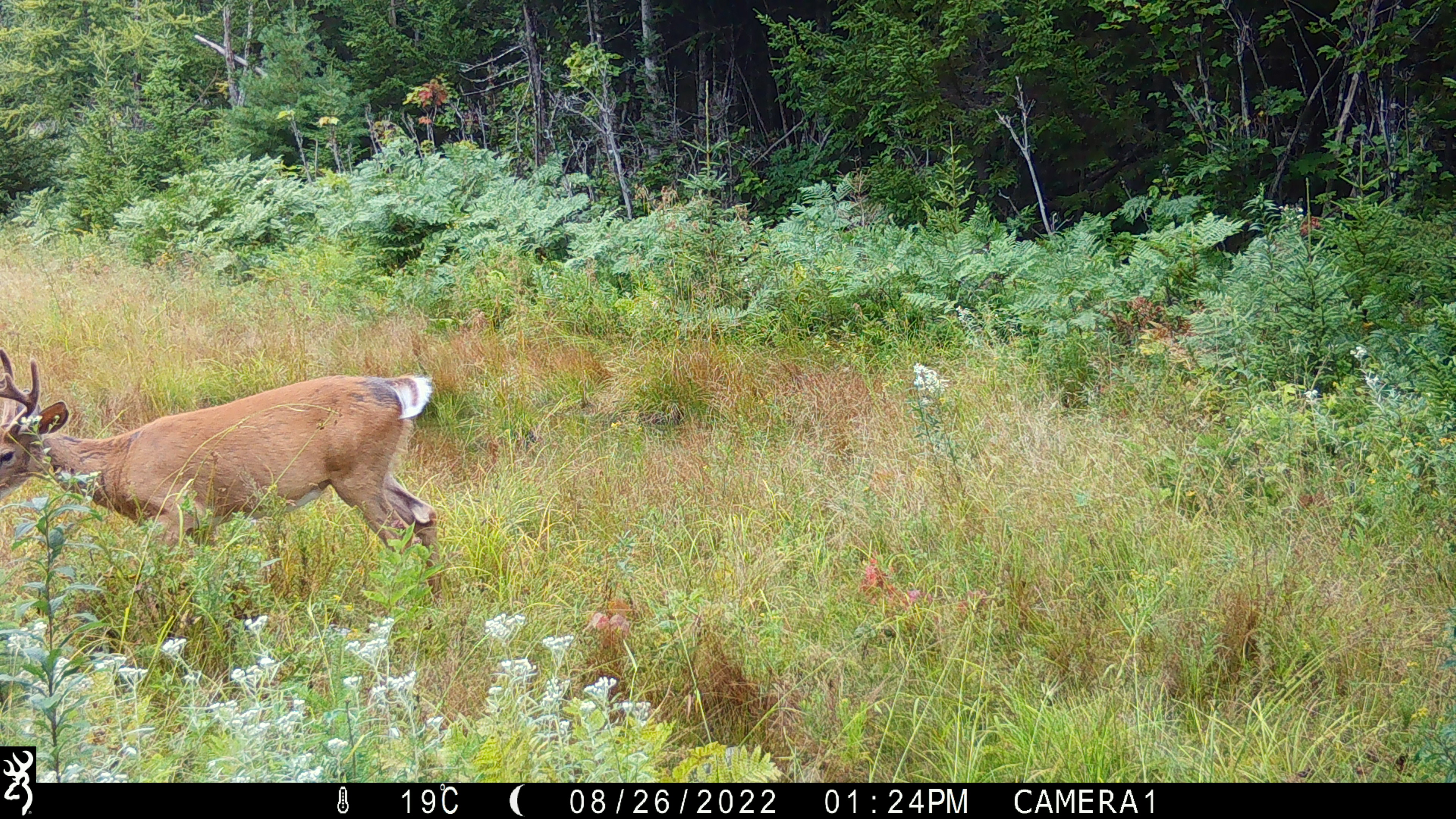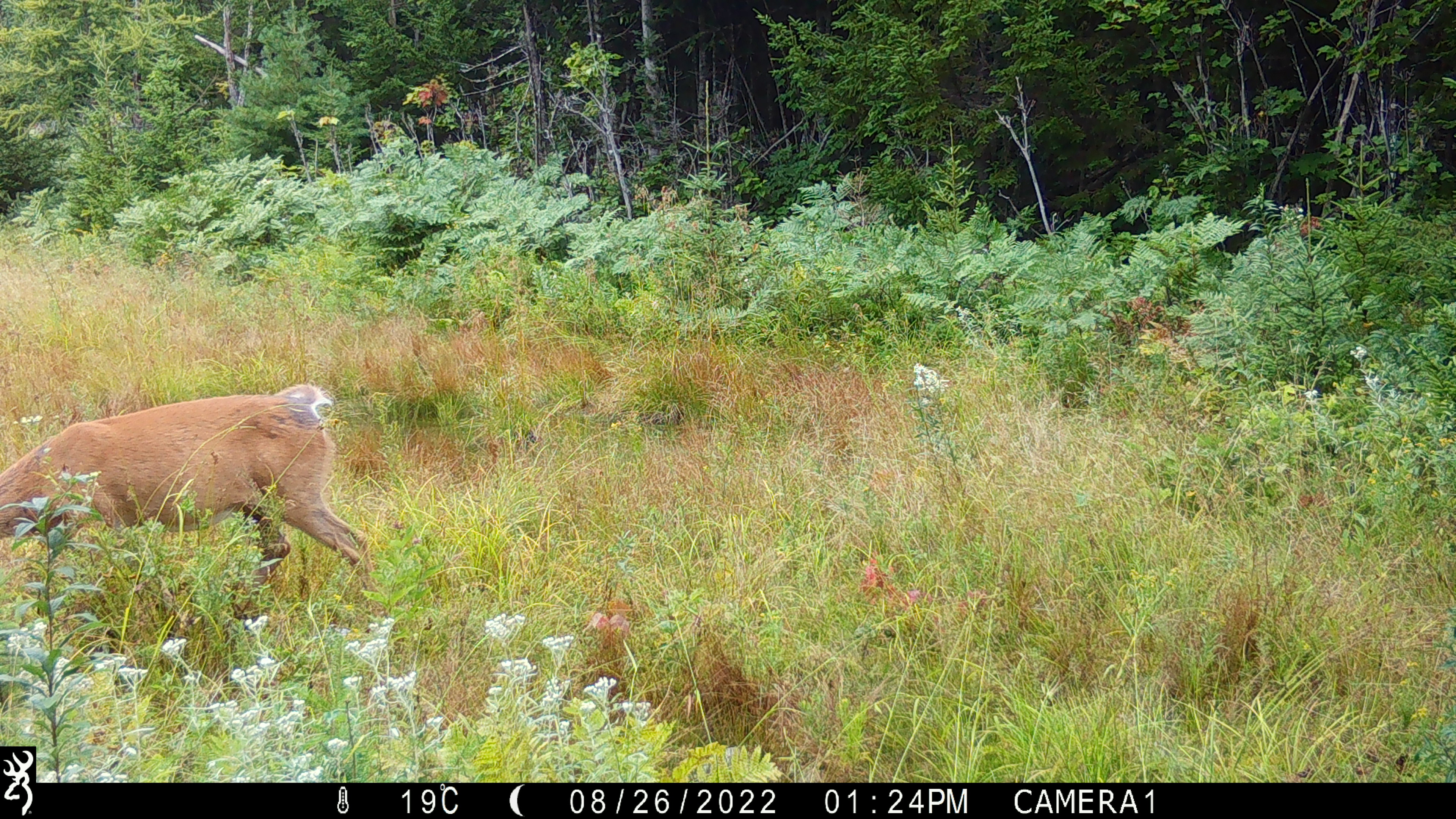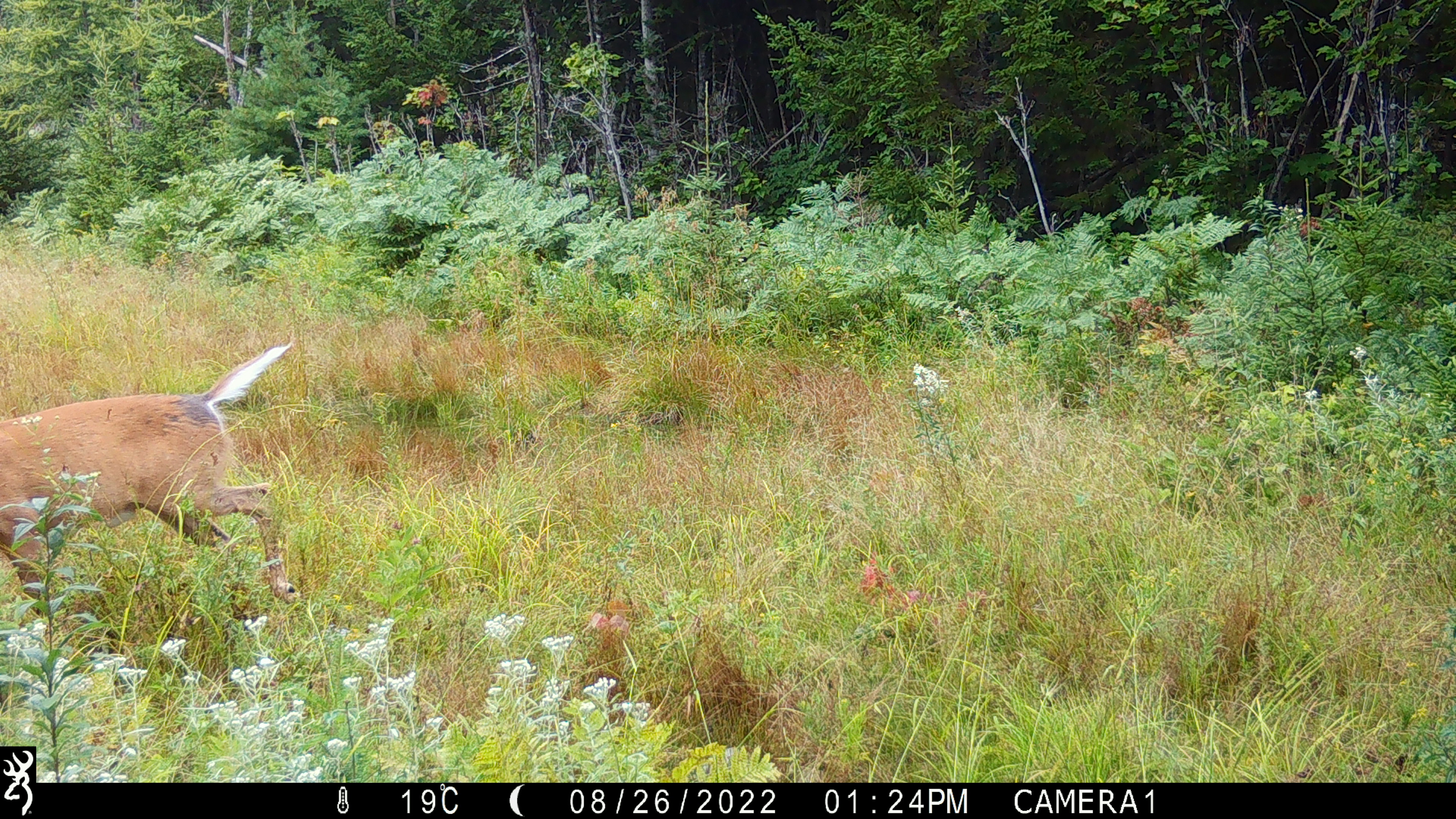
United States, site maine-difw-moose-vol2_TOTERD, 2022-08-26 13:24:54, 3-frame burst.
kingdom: Animalia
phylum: Chordata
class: Mammalia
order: Artiodactyla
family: Cervidae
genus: Odocoileus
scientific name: Odocoileus virginianus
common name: white-tailed deer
White-tailed deer (Odocoileus virginianus).